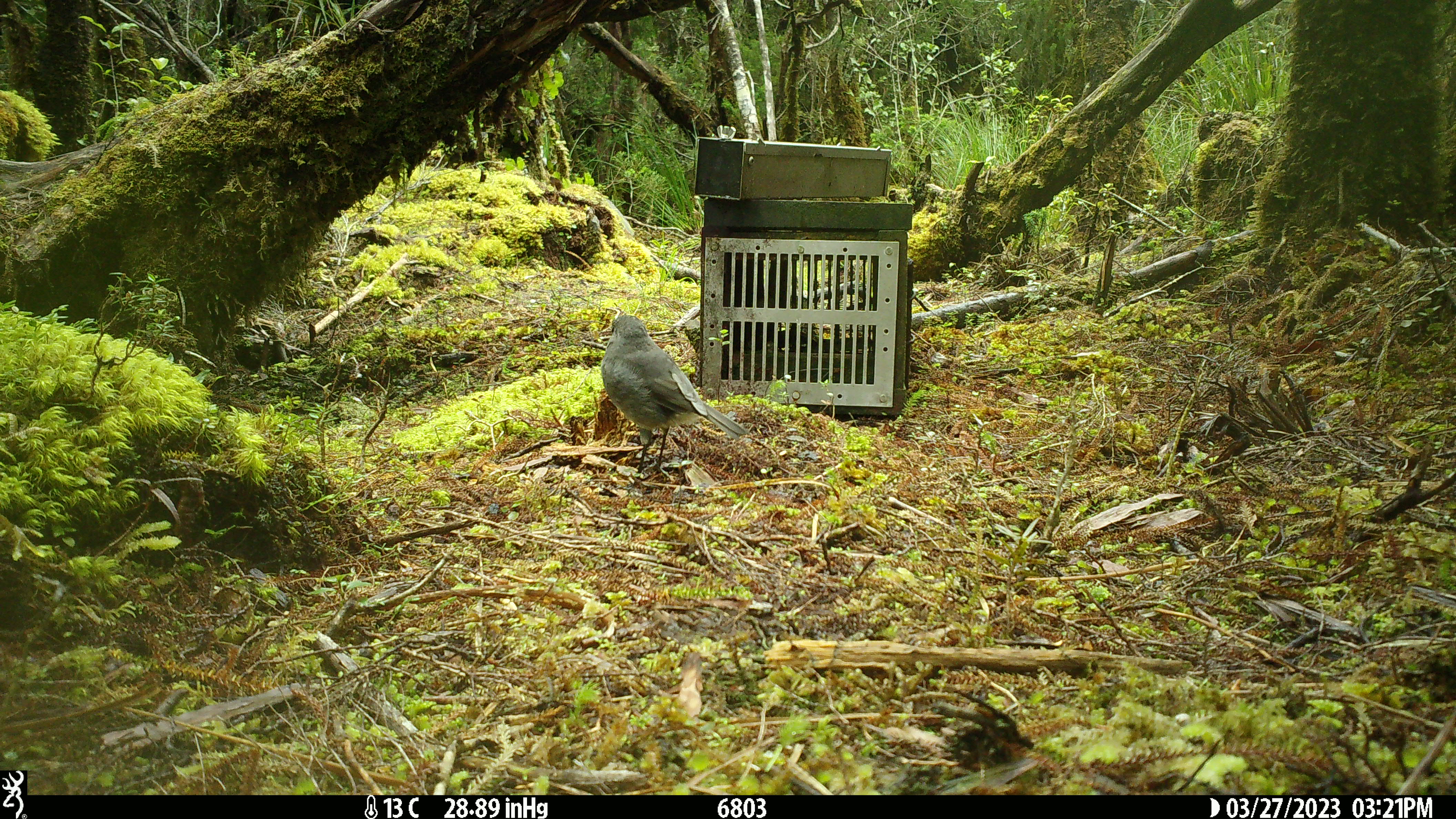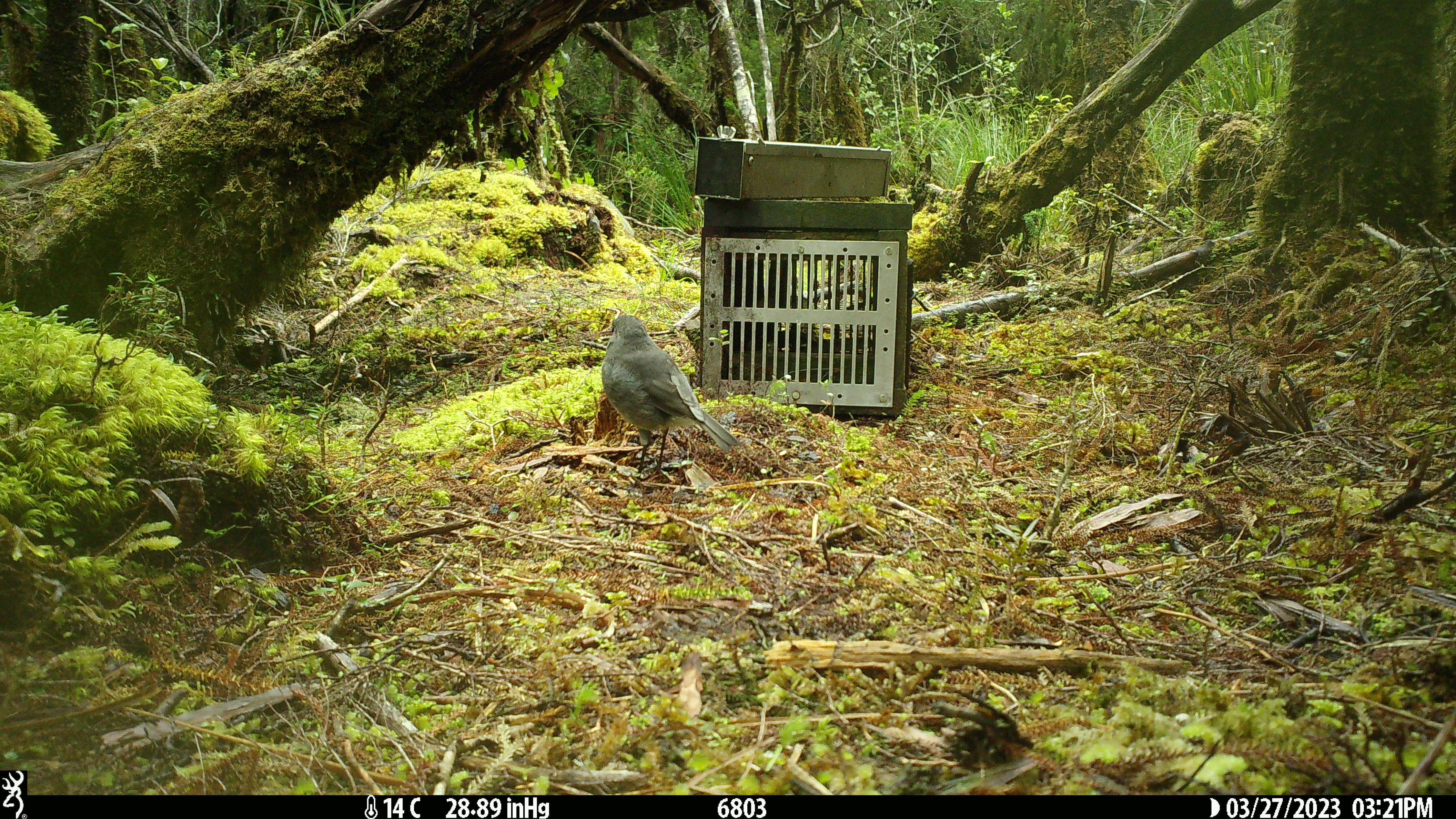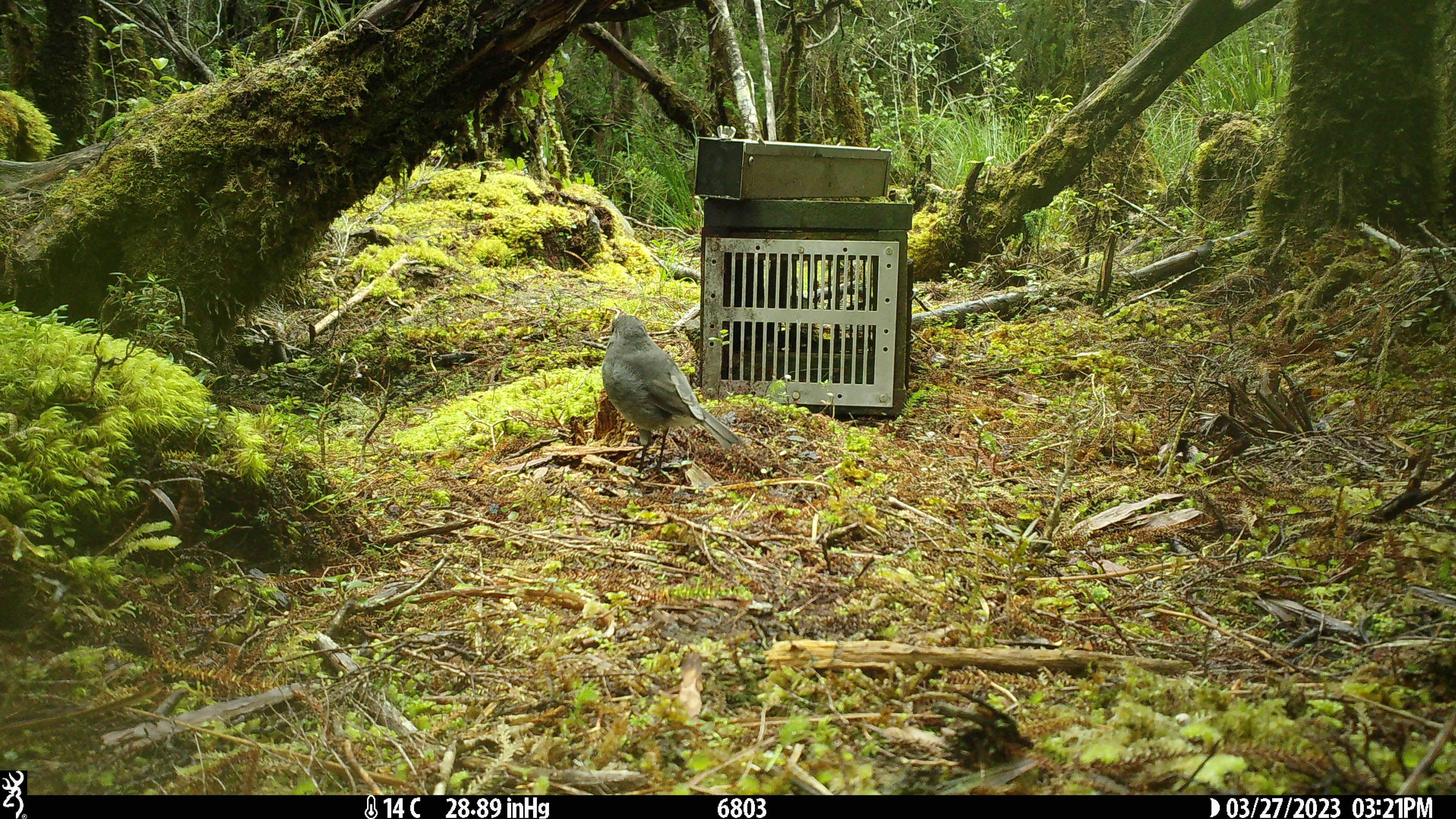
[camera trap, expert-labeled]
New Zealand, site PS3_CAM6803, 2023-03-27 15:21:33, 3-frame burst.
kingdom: Animalia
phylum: Chordata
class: Aves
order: Passeriformes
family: Petroicidae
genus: Petroica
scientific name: Petroica australis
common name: new zealand robin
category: robin